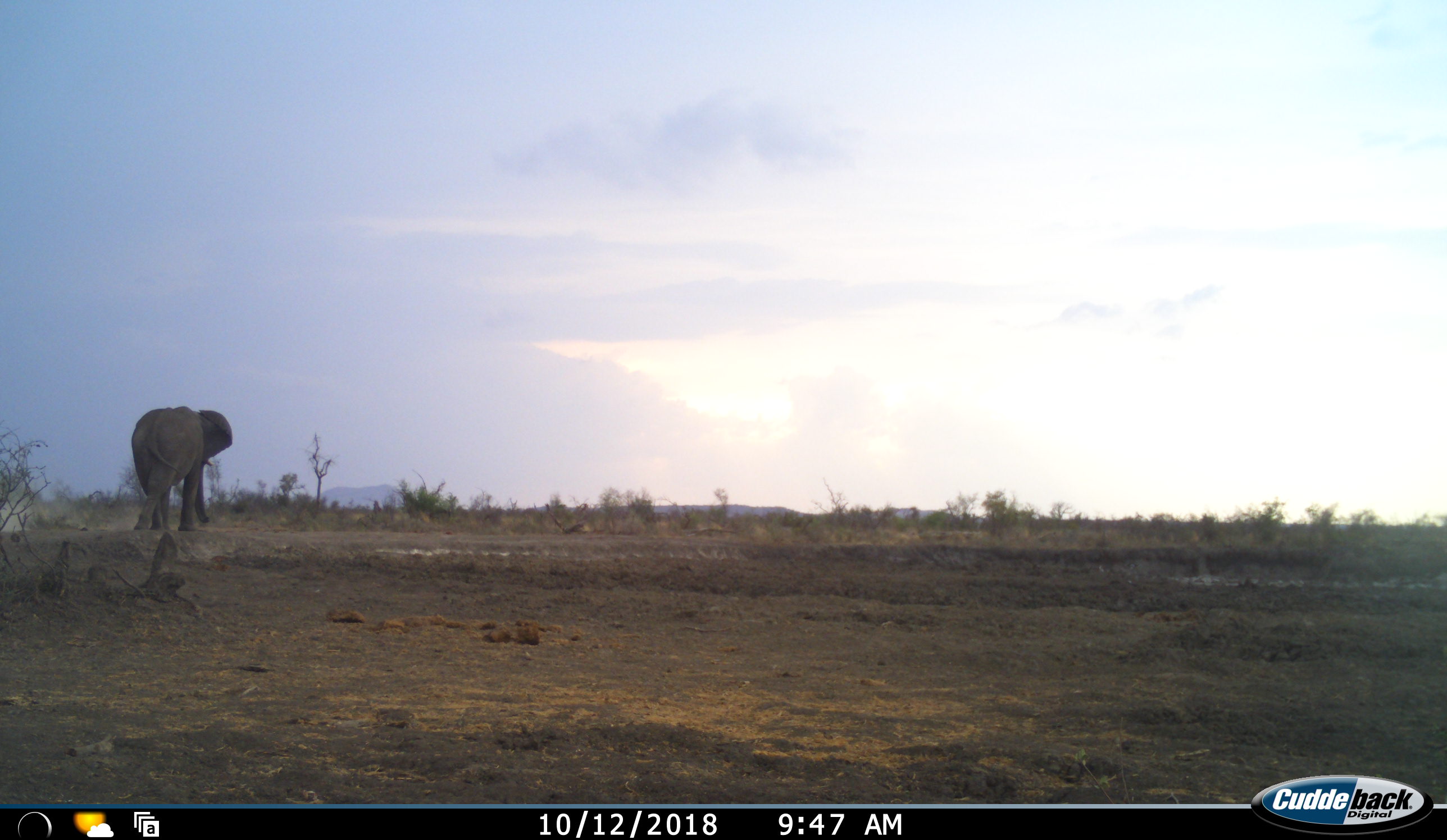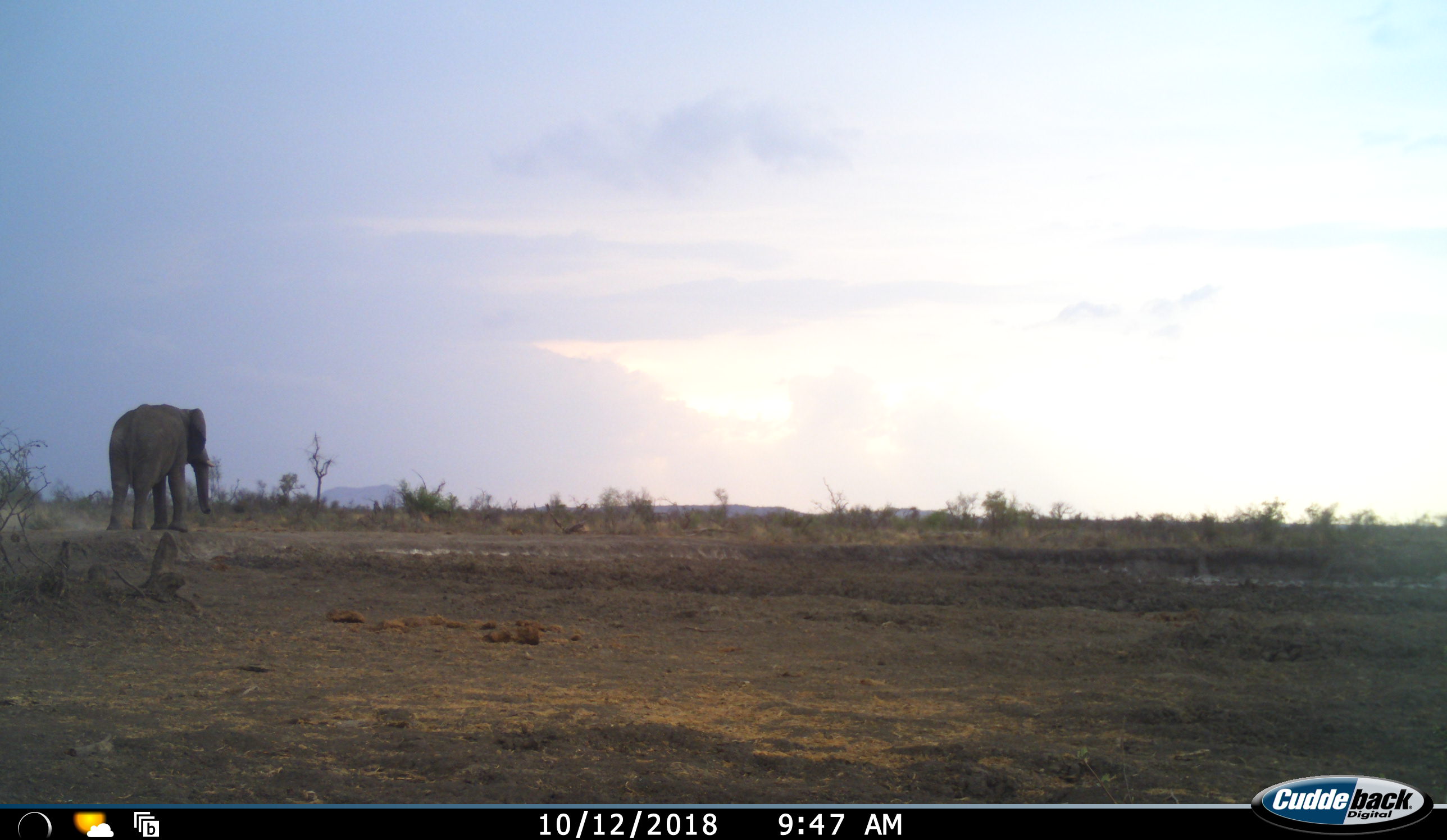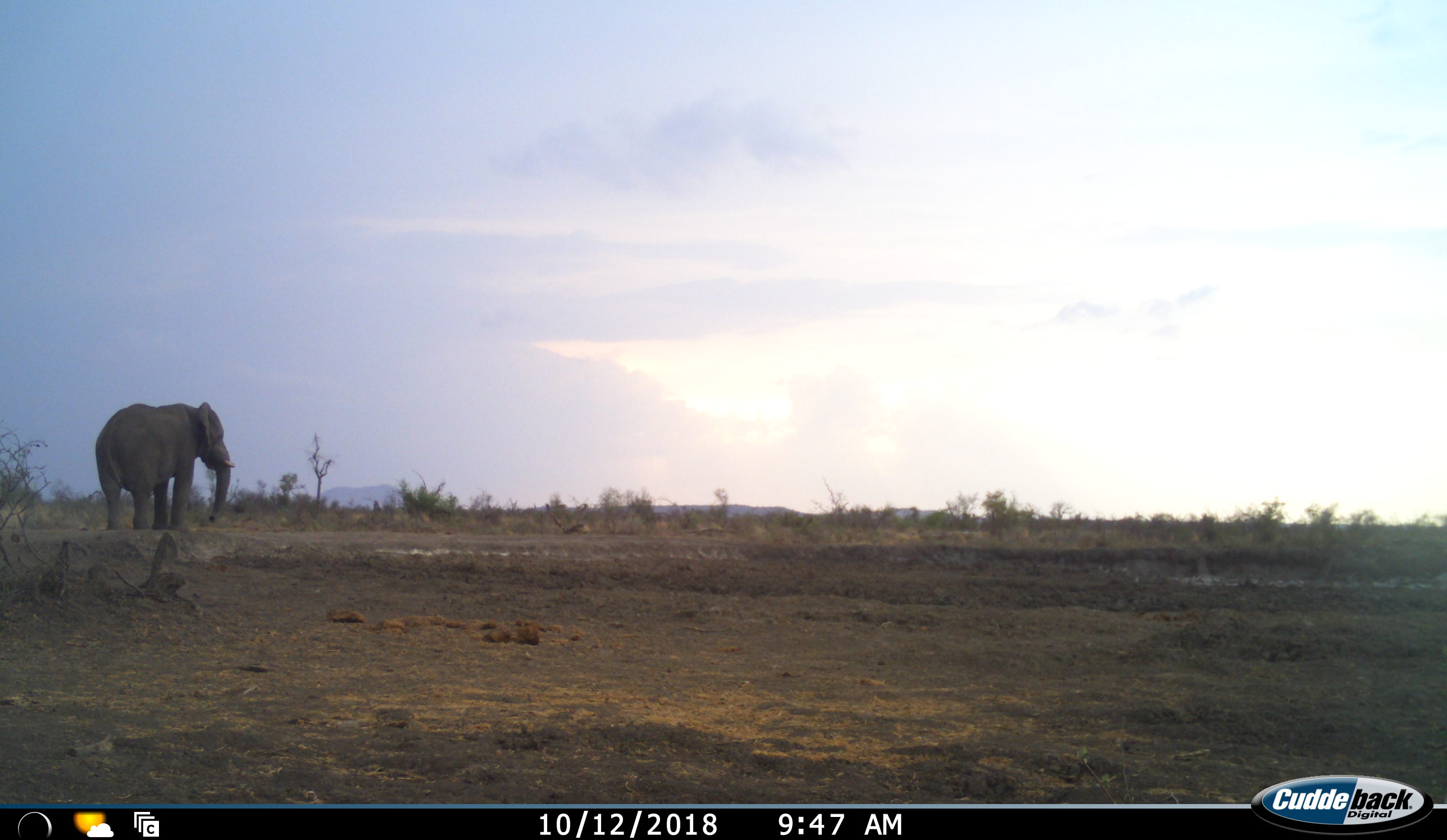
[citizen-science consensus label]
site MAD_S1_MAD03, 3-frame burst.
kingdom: Animalia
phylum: Chordata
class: Mammalia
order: Proboscidea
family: Elephantidae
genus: Loxodonta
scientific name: Loxodonta africana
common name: african bush elephant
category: elephant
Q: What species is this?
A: Elephant (african bush elephant) (Loxodonta africana).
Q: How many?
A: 1.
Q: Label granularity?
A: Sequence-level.